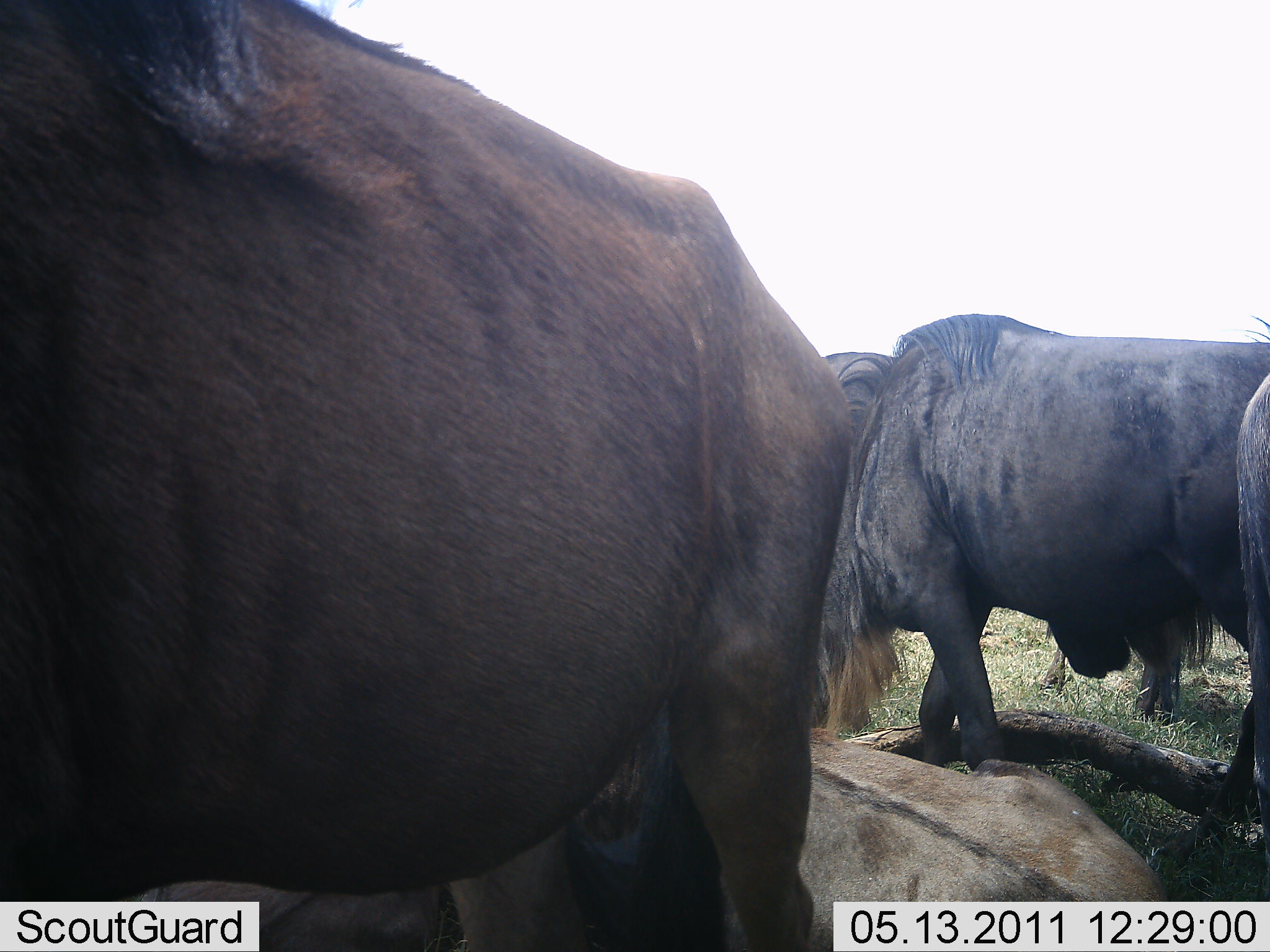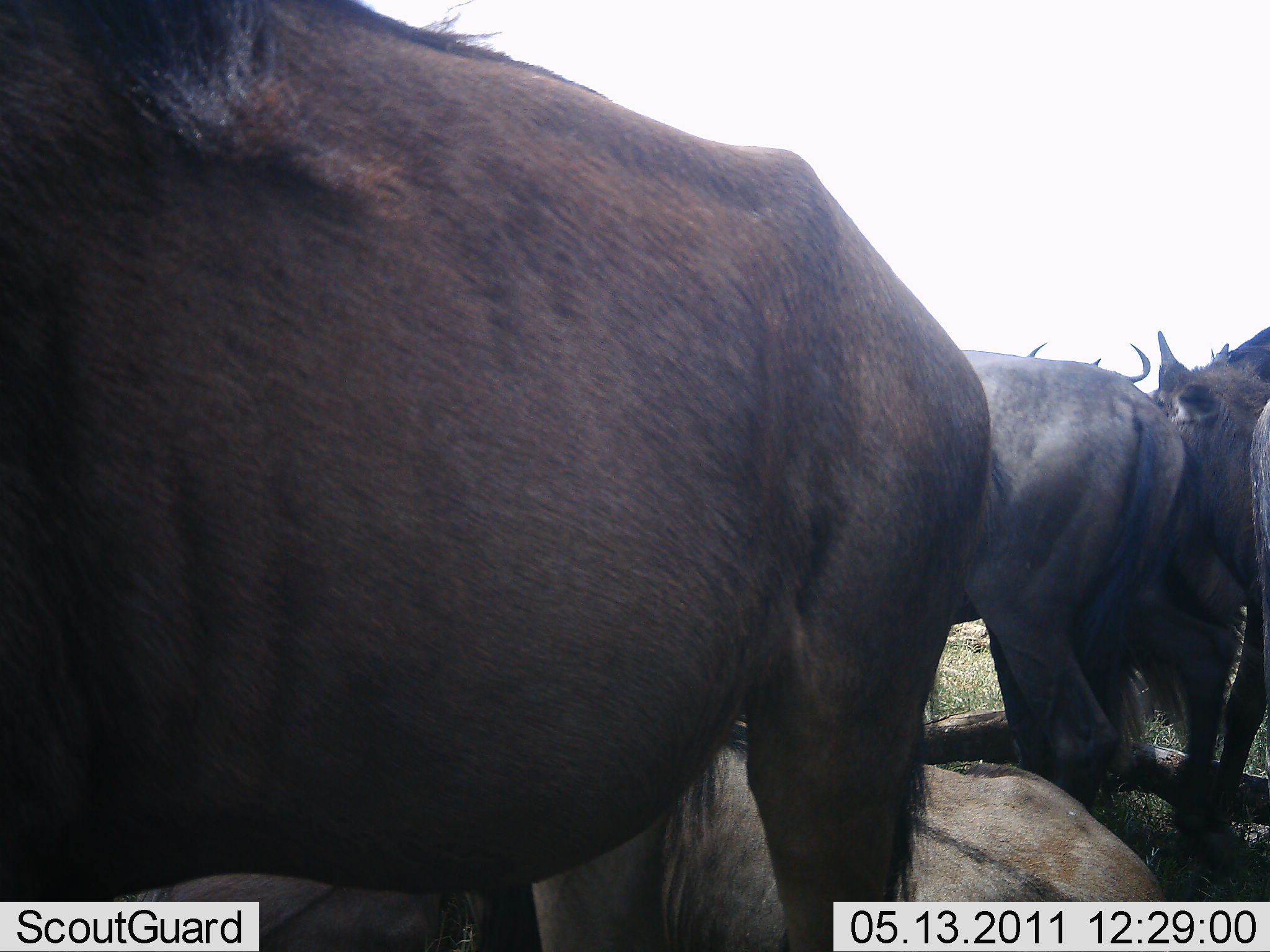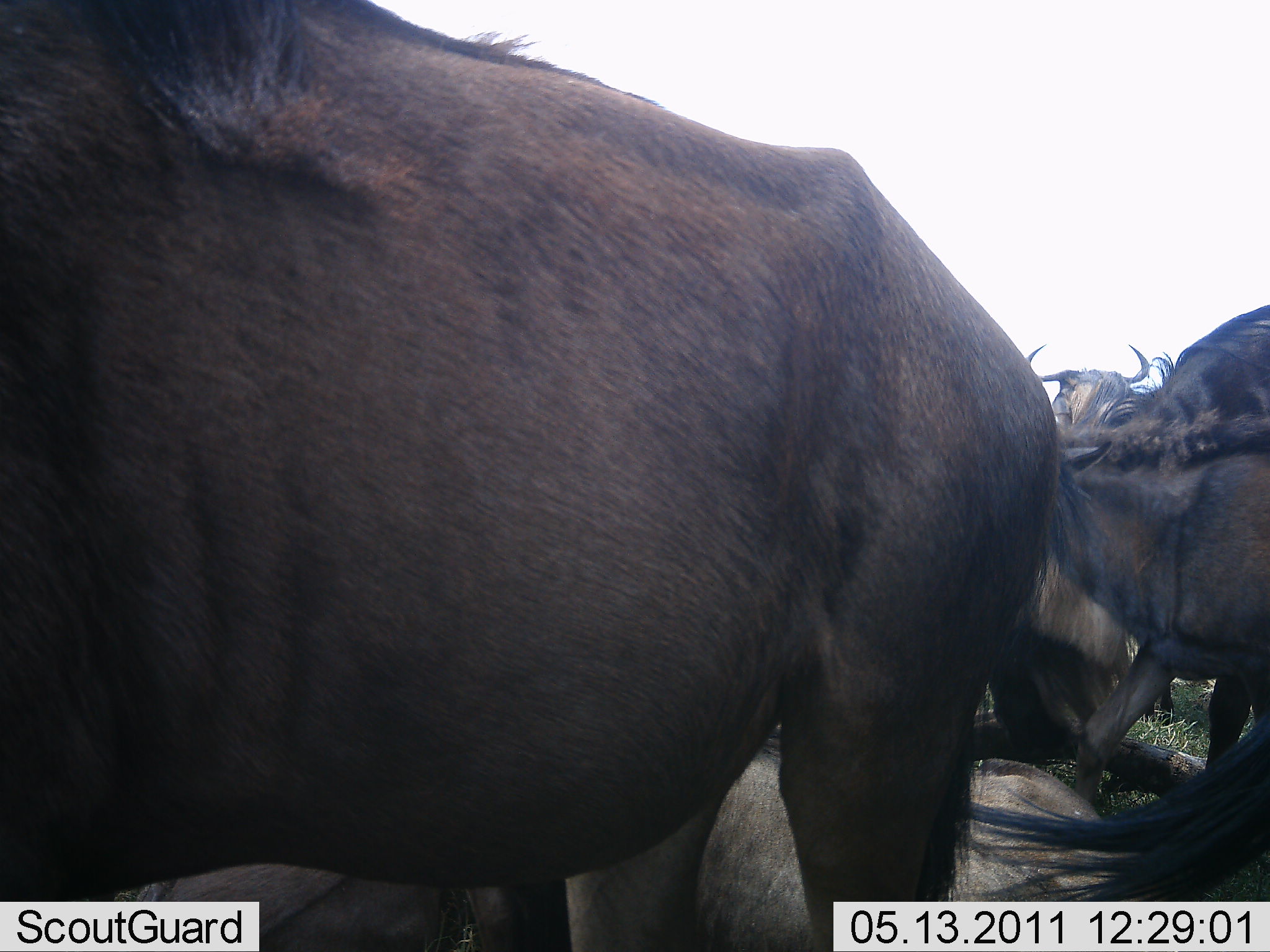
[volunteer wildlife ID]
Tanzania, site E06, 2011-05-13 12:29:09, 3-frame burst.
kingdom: Animalia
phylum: Chordata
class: Mammalia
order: Artiodactyla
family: Bovidae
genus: Connochaetes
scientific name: Connochaetes taurinus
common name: blue wildebeest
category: wildebeest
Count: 5.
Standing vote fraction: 79%.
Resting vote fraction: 79%.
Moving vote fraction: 36%.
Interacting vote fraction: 7%.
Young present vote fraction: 7%.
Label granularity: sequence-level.